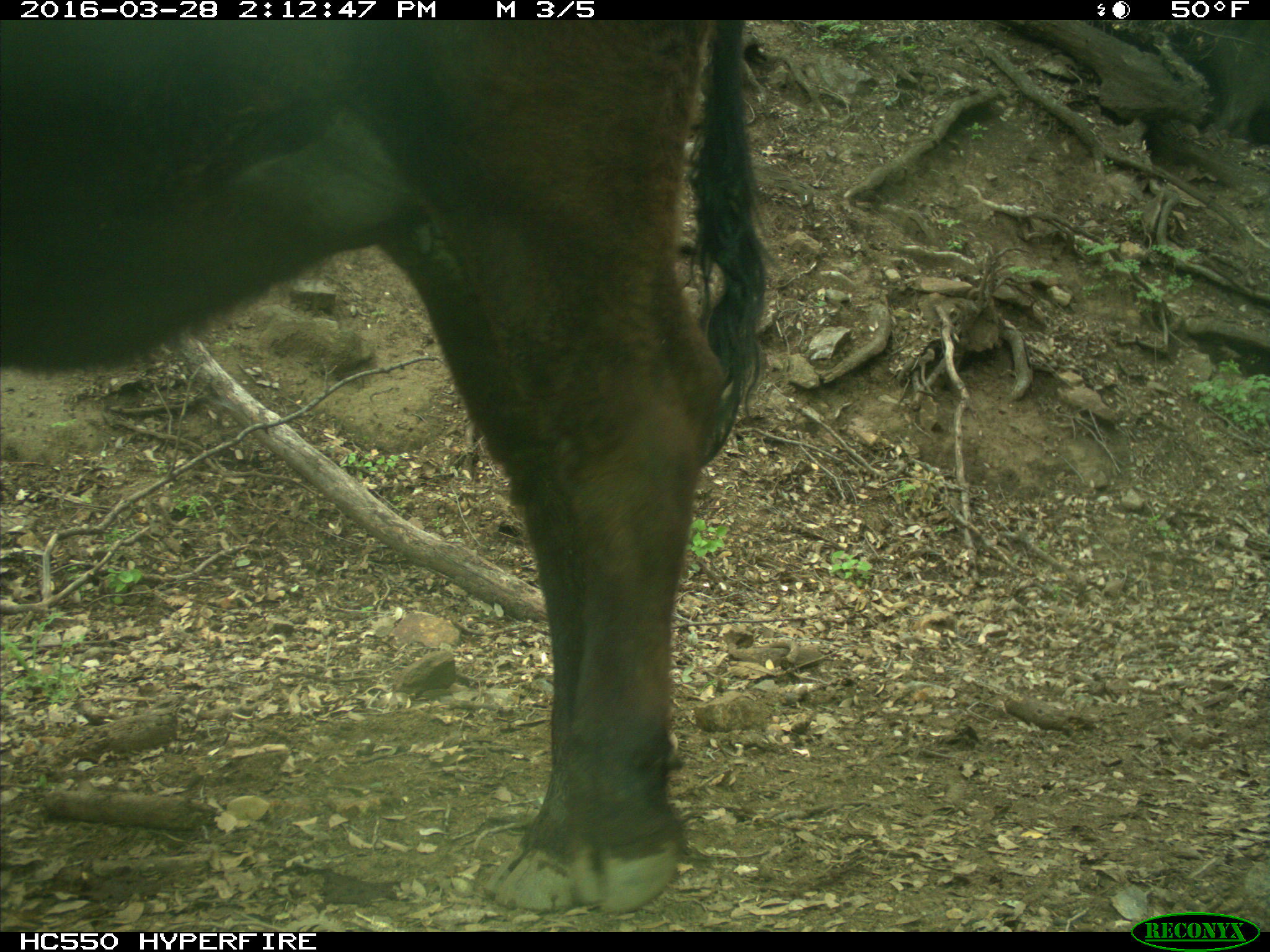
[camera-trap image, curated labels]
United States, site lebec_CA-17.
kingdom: Animalia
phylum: Chordata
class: Mammalia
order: Artiodactyla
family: Bovidae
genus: Bos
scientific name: Bos taurus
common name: domestic cow